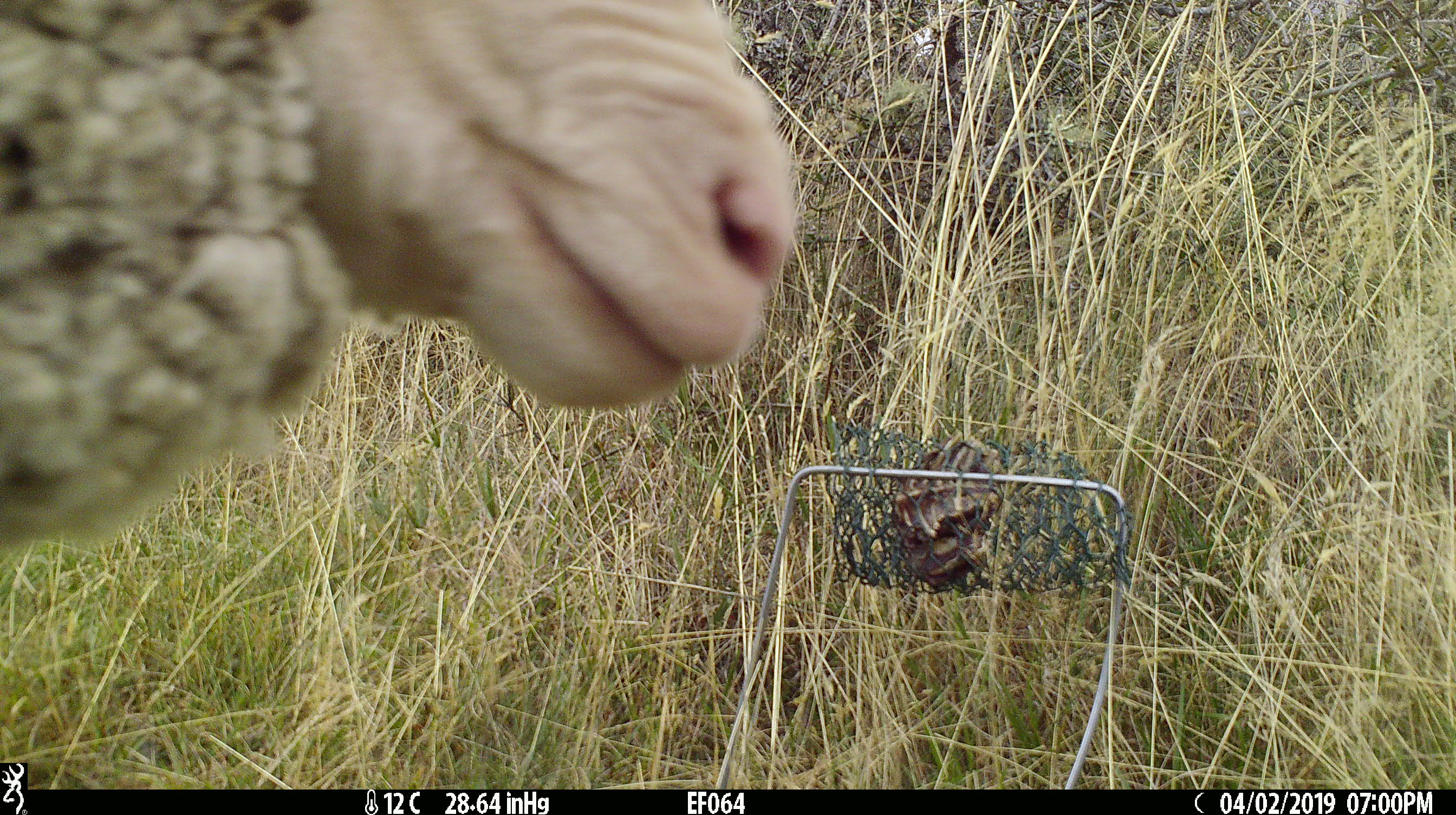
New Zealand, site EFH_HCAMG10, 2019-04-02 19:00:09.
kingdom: Animalia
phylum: Chordata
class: Mammalia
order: Artiodactyla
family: Bovidae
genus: Ovis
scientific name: Ovis aries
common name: domestic sheep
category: sheep